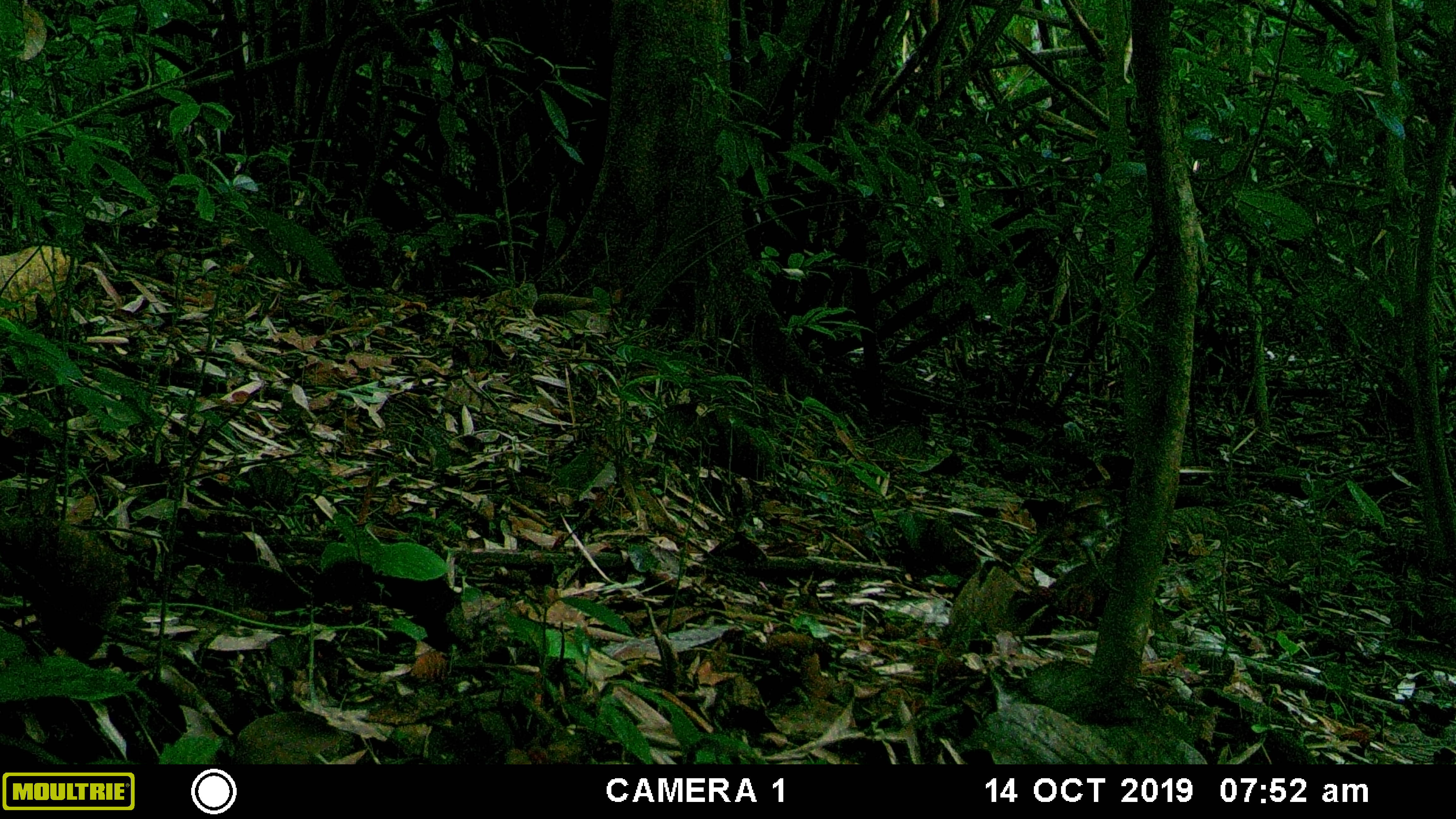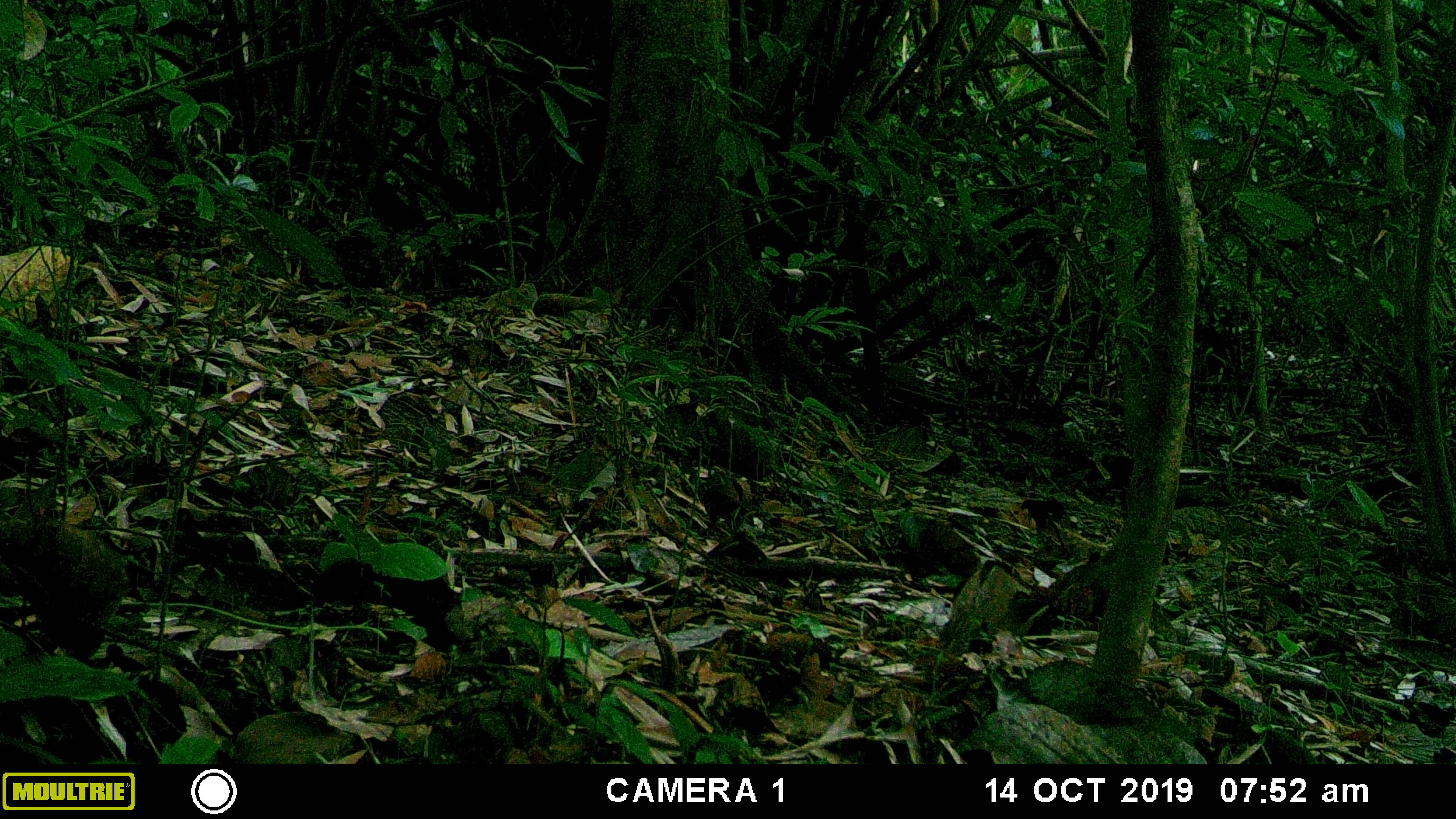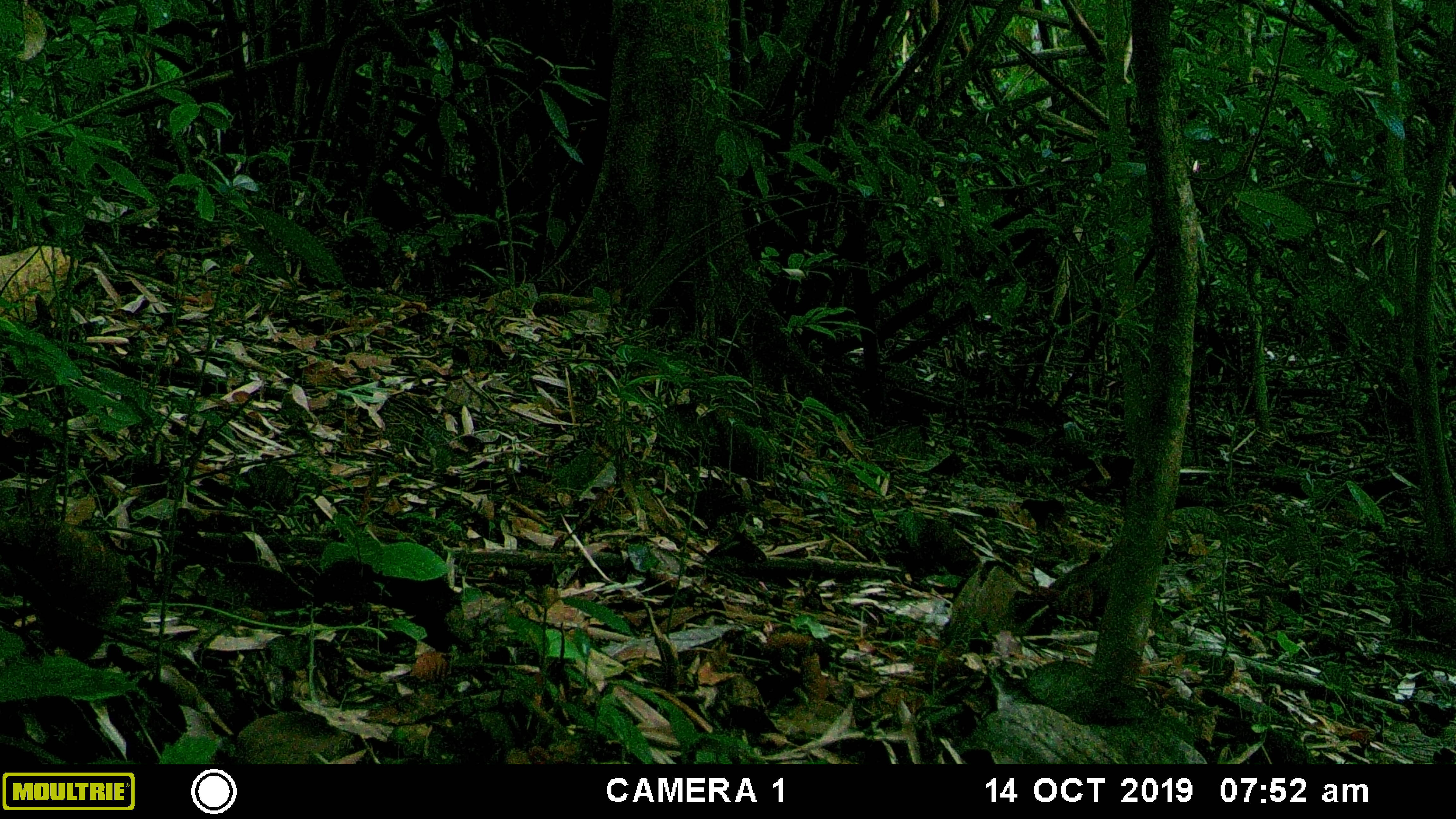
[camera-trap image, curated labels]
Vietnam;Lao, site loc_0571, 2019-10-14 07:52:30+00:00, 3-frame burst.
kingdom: Animalia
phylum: Chordata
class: Aves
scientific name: Aves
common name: bird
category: unidentified bird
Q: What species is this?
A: Unidentified bird (bird) (Aves).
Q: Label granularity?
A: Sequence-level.